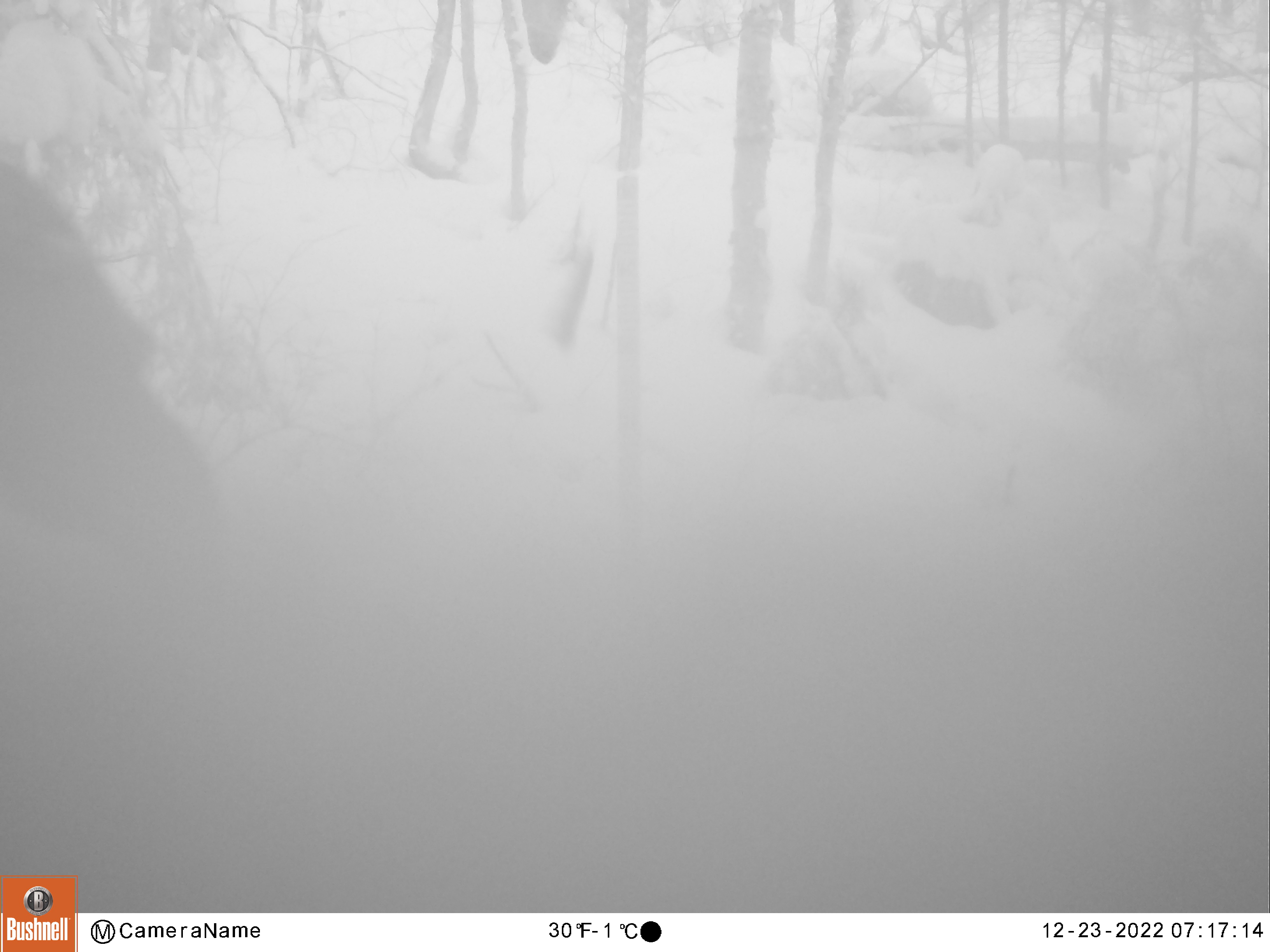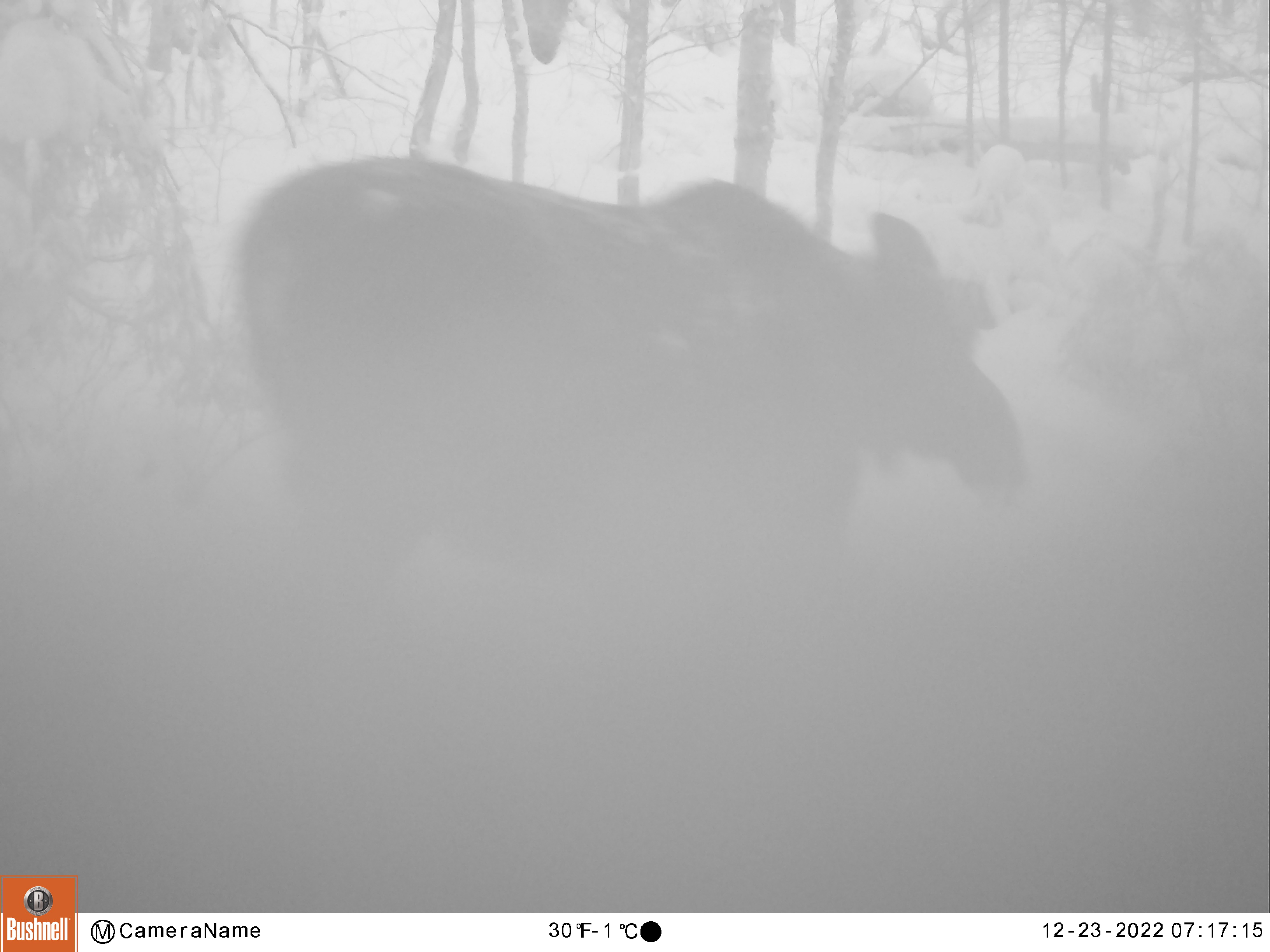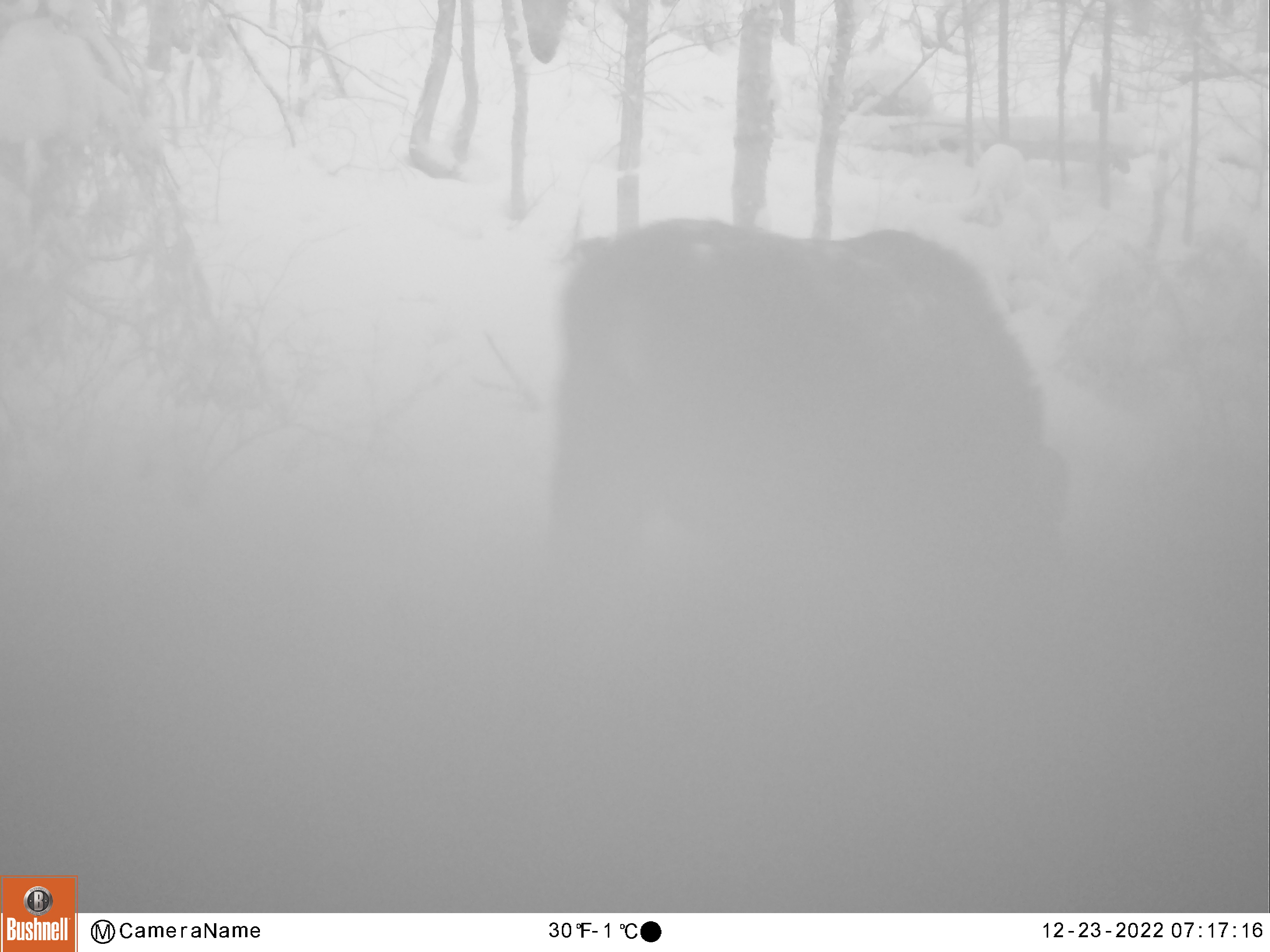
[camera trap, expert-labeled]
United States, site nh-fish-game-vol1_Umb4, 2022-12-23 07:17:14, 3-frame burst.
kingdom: Animalia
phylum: Chordata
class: Mammalia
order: Artiodactyla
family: Cervidae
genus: Alces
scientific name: Alces alces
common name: moose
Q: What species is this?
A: Moose (Alces alces).